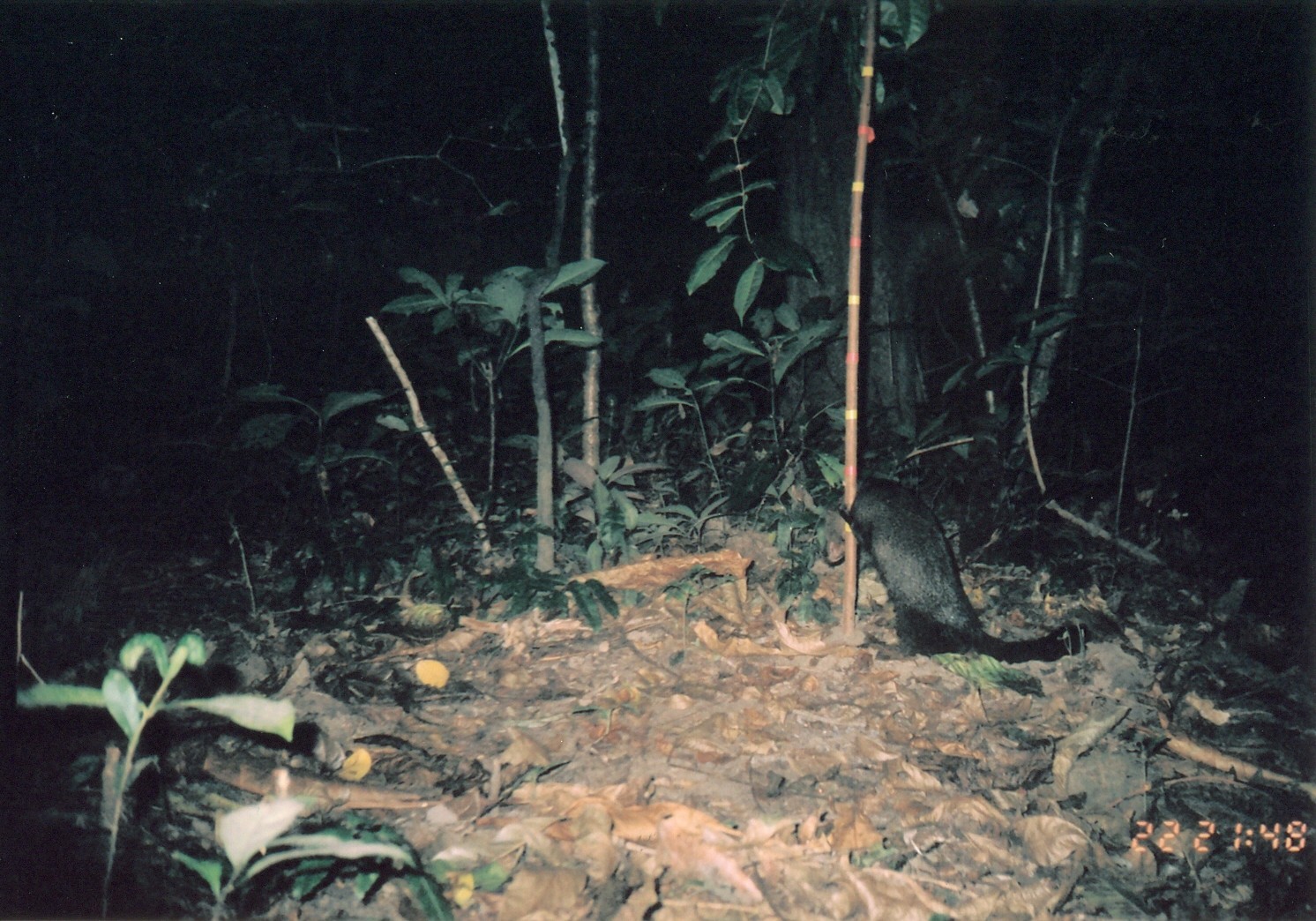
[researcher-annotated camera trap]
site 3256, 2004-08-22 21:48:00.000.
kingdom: Animalia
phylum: Chordata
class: Mammalia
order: Carnivora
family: Herpestidae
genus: Bdeogale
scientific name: Bdeogale crassicauda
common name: bushy-tailed mongoose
Bdeogale crassicauda (bushy-tailed mongoose), count 1.